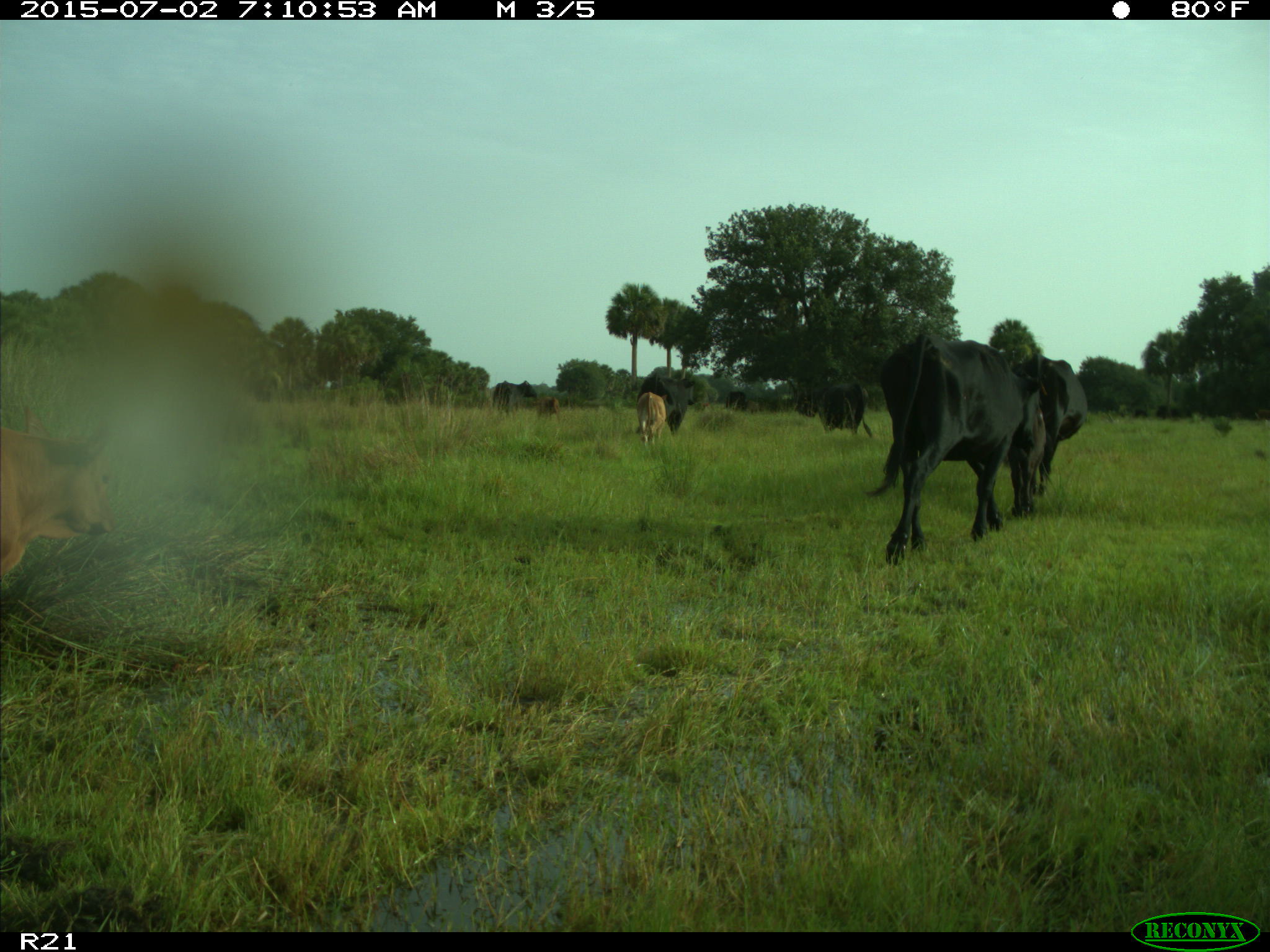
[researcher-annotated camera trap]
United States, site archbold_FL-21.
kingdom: Animalia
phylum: Chordata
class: Mammalia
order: Artiodactyla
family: Bovidae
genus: Bos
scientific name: Bos taurus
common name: domestic cow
Bos taurus (domestic cow).